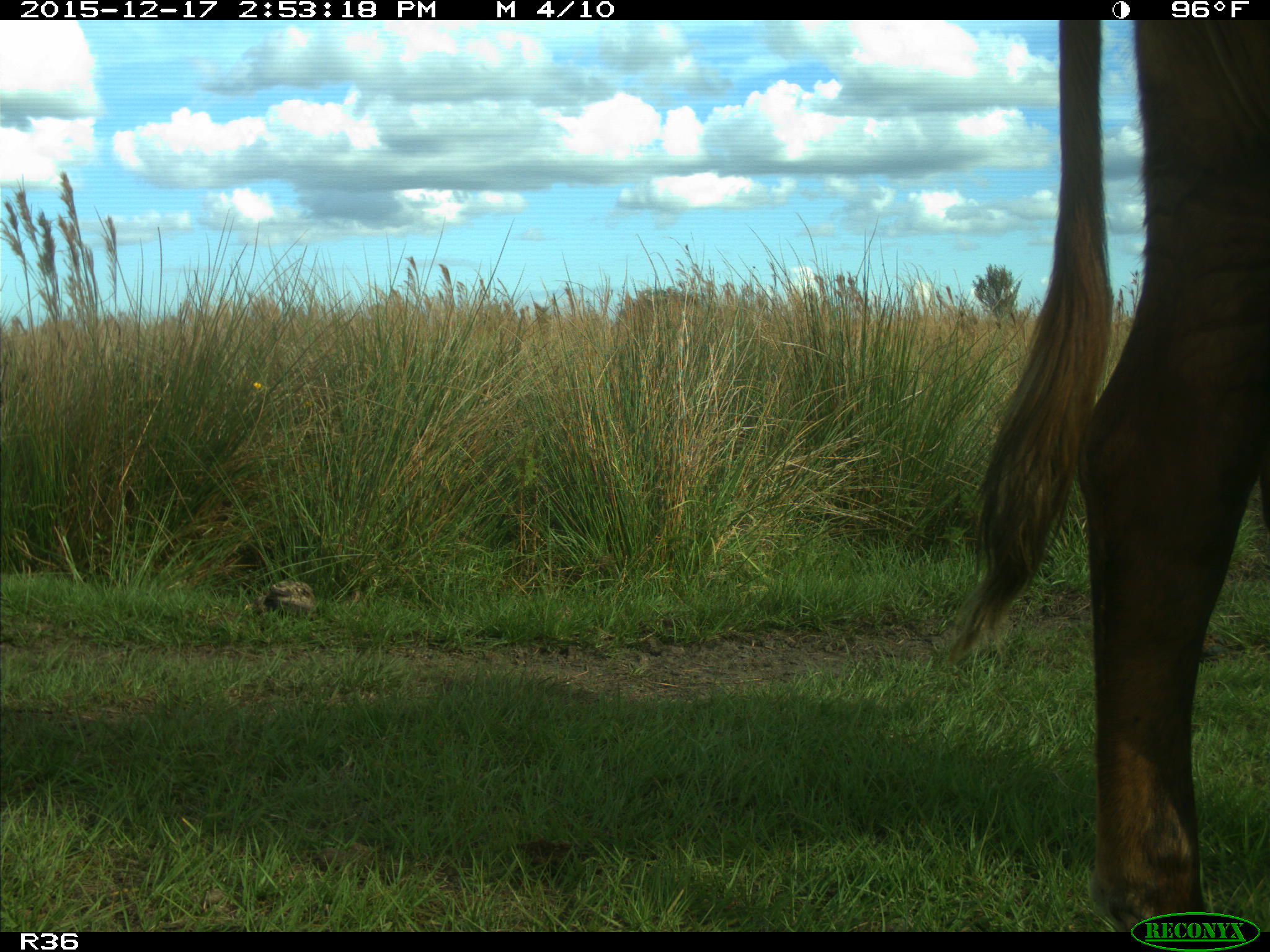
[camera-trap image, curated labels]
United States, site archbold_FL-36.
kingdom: Animalia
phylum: Chordata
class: Mammalia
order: Artiodactyla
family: Bovidae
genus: Bos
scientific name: Bos taurus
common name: domestic cow